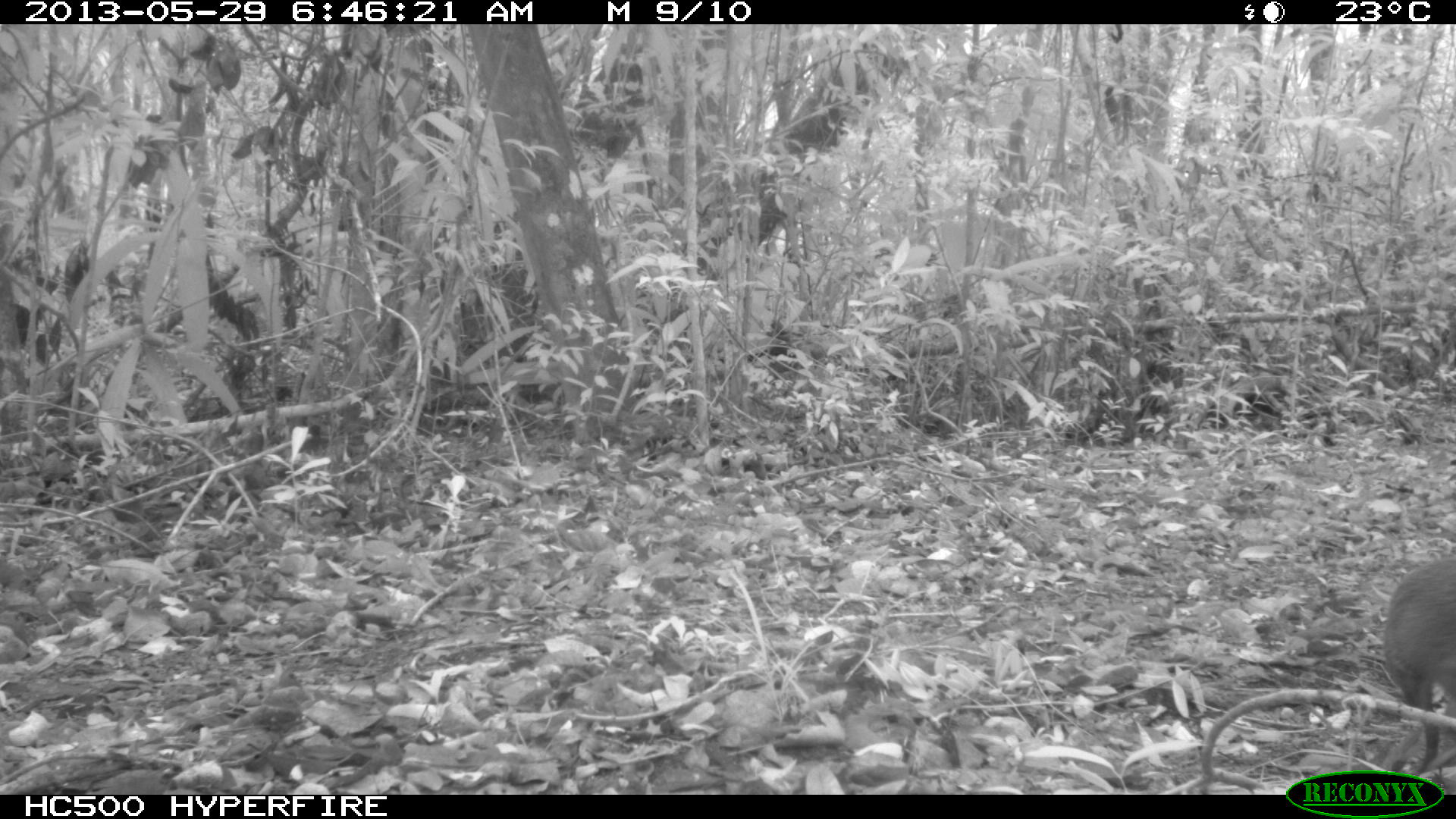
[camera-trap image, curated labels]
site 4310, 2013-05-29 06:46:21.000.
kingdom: Animalia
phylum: Chordata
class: Mammalia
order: Rodentia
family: Dasyproctidae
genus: Dasyprocta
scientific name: Dasyprocta punctata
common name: central american agouti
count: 1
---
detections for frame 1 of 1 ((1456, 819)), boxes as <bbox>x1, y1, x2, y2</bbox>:
dasyprocta punctata: <bbox>1382, 551, 1456, 776</bbox>